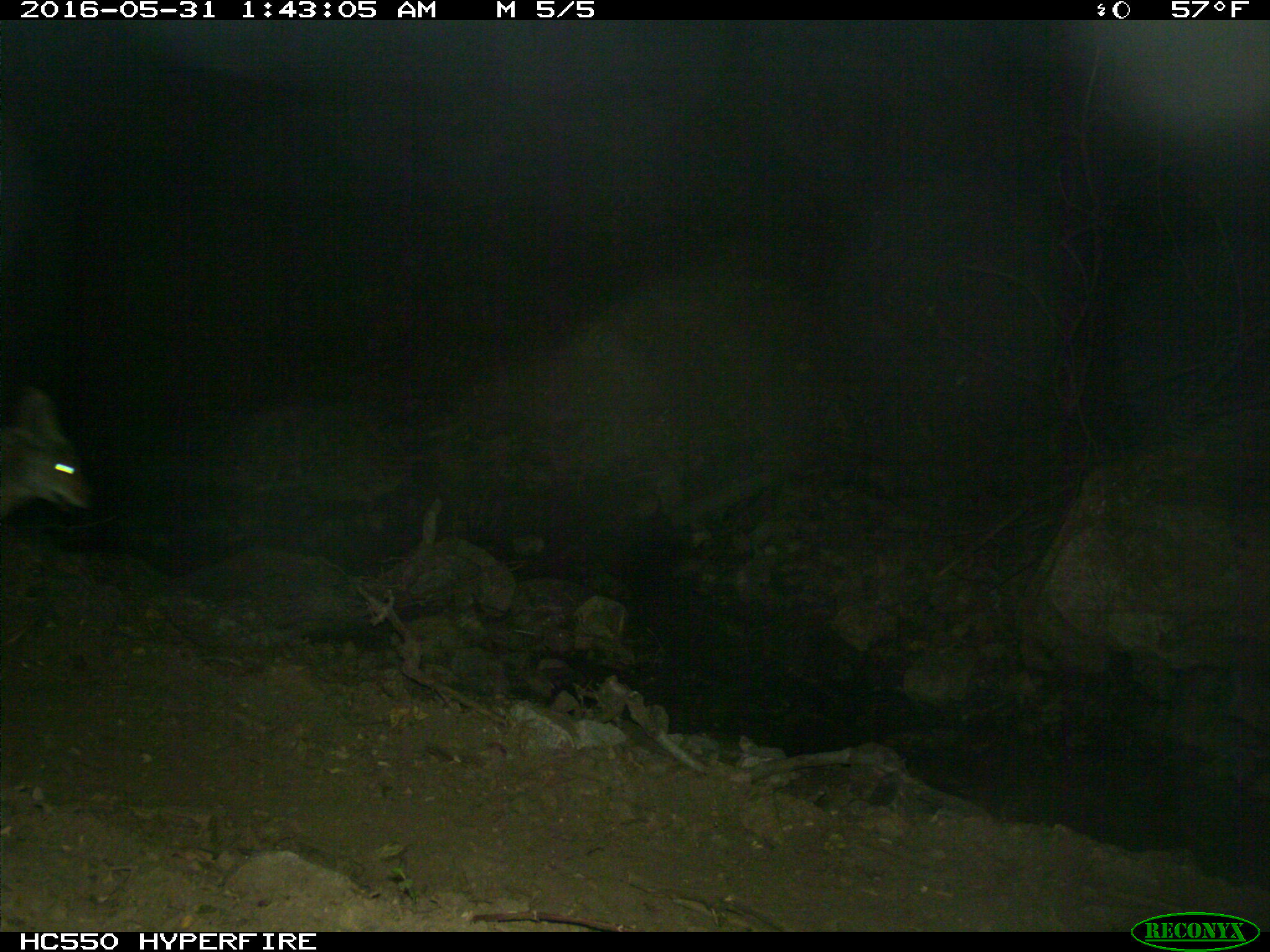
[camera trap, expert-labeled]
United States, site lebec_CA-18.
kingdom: Animalia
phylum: Chordata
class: Mammalia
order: Carnivora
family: Canidae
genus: Canis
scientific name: Canis latrans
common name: coyote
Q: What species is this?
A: Canis latrans (coyote).